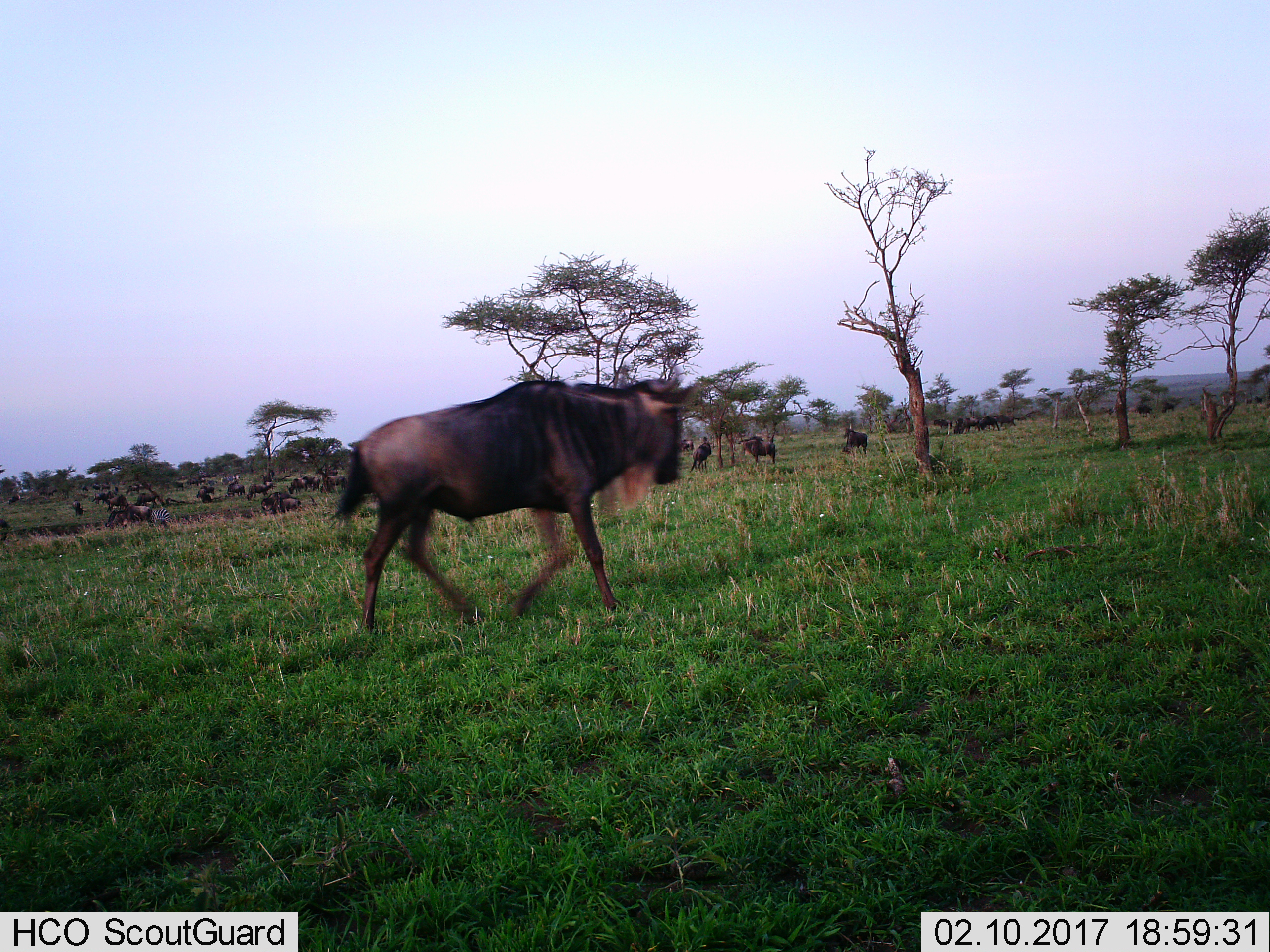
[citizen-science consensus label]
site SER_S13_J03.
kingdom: Animalia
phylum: Chordata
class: Mammalia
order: Artiodactyla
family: Bovidae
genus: Connochaetes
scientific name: Connochaetes taurinus taurinus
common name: blue wildebeest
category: wildebeestblue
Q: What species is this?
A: Wildebeestblue (blue wildebeest) (Connochaetes taurinus taurinus).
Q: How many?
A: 11-50.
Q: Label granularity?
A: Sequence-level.